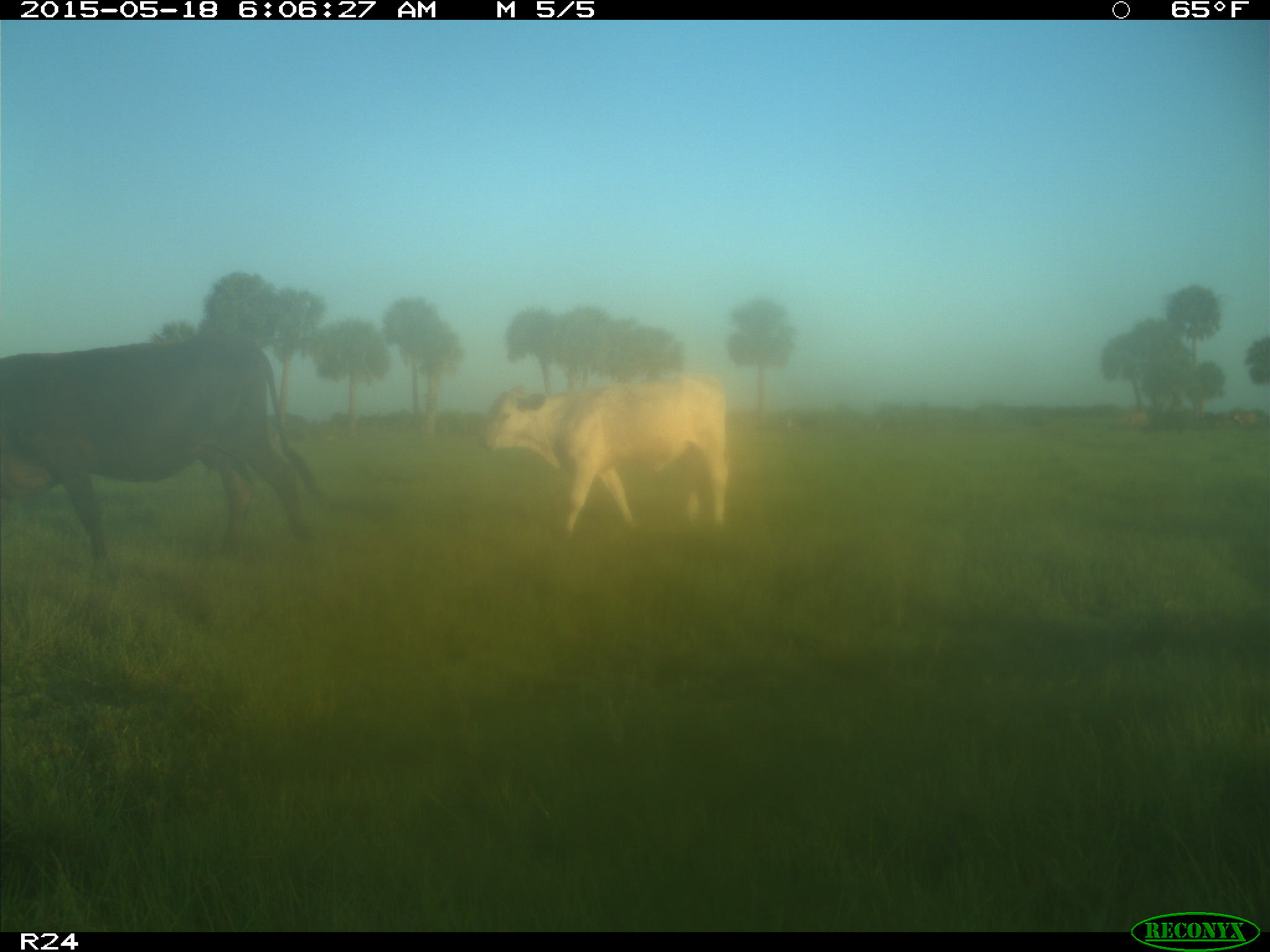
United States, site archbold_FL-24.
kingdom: Animalia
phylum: Chordata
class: Mammalia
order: Artiodactyla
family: Bovidae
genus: Bos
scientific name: Bos taurus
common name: domestic cow